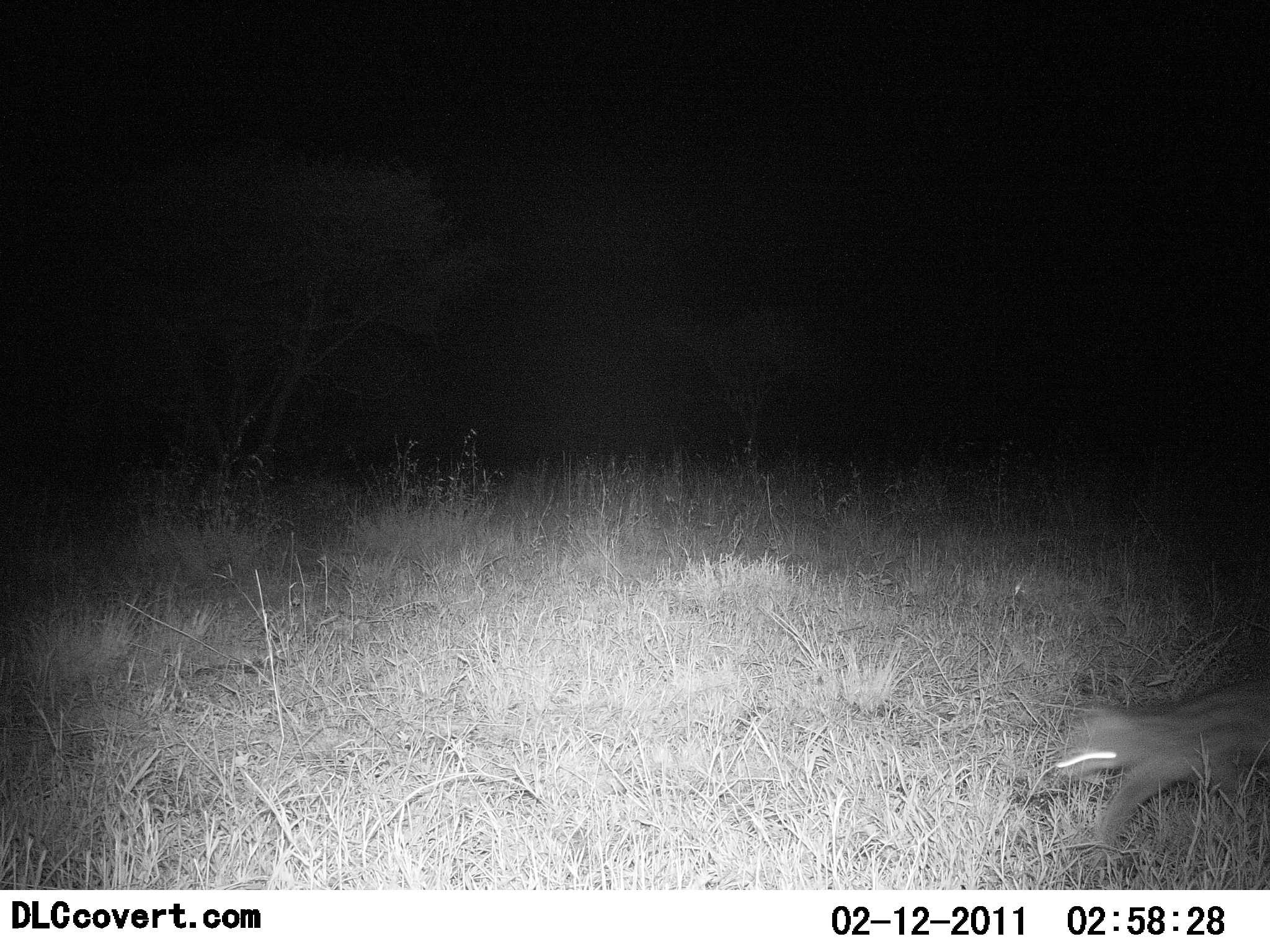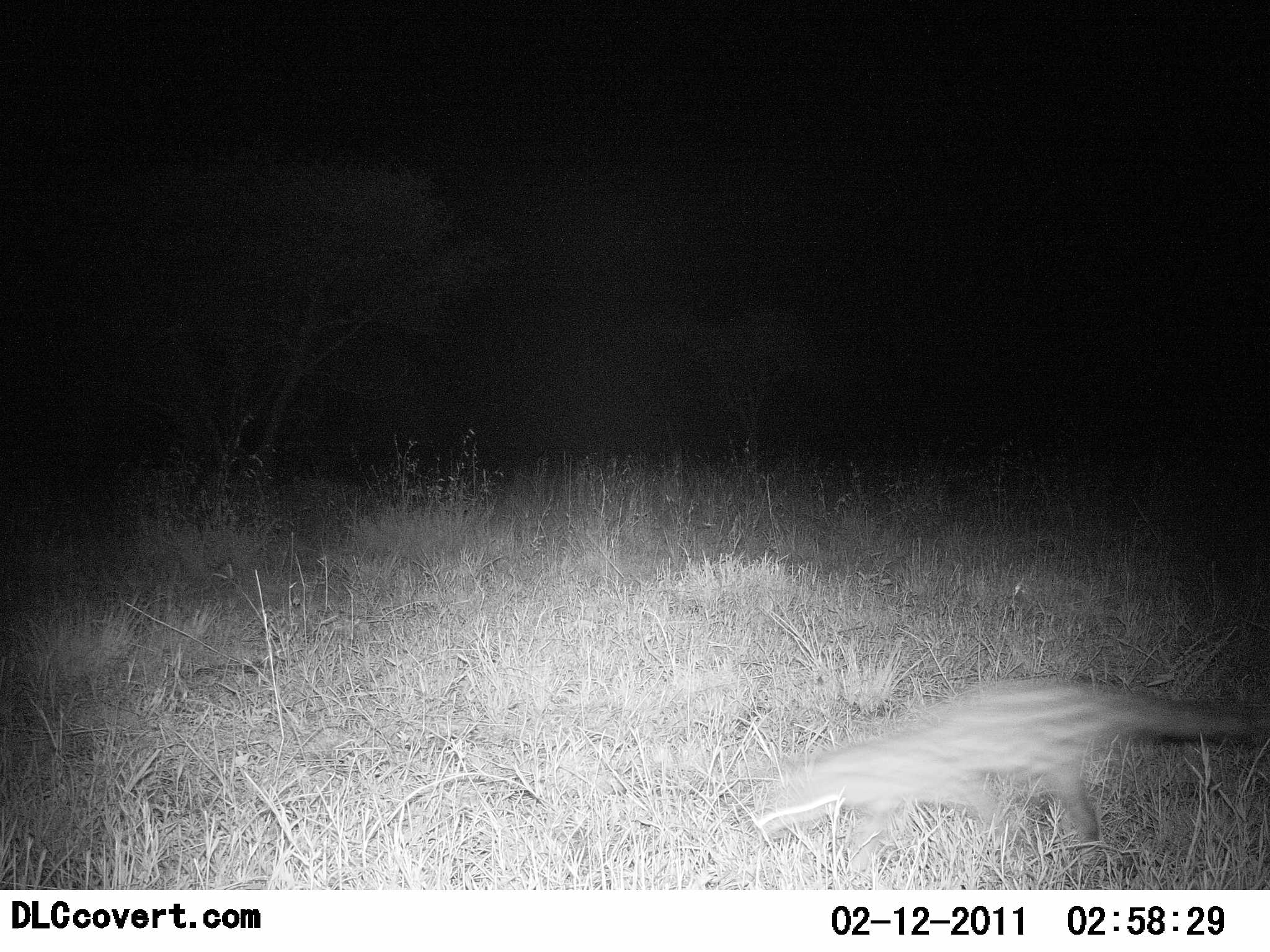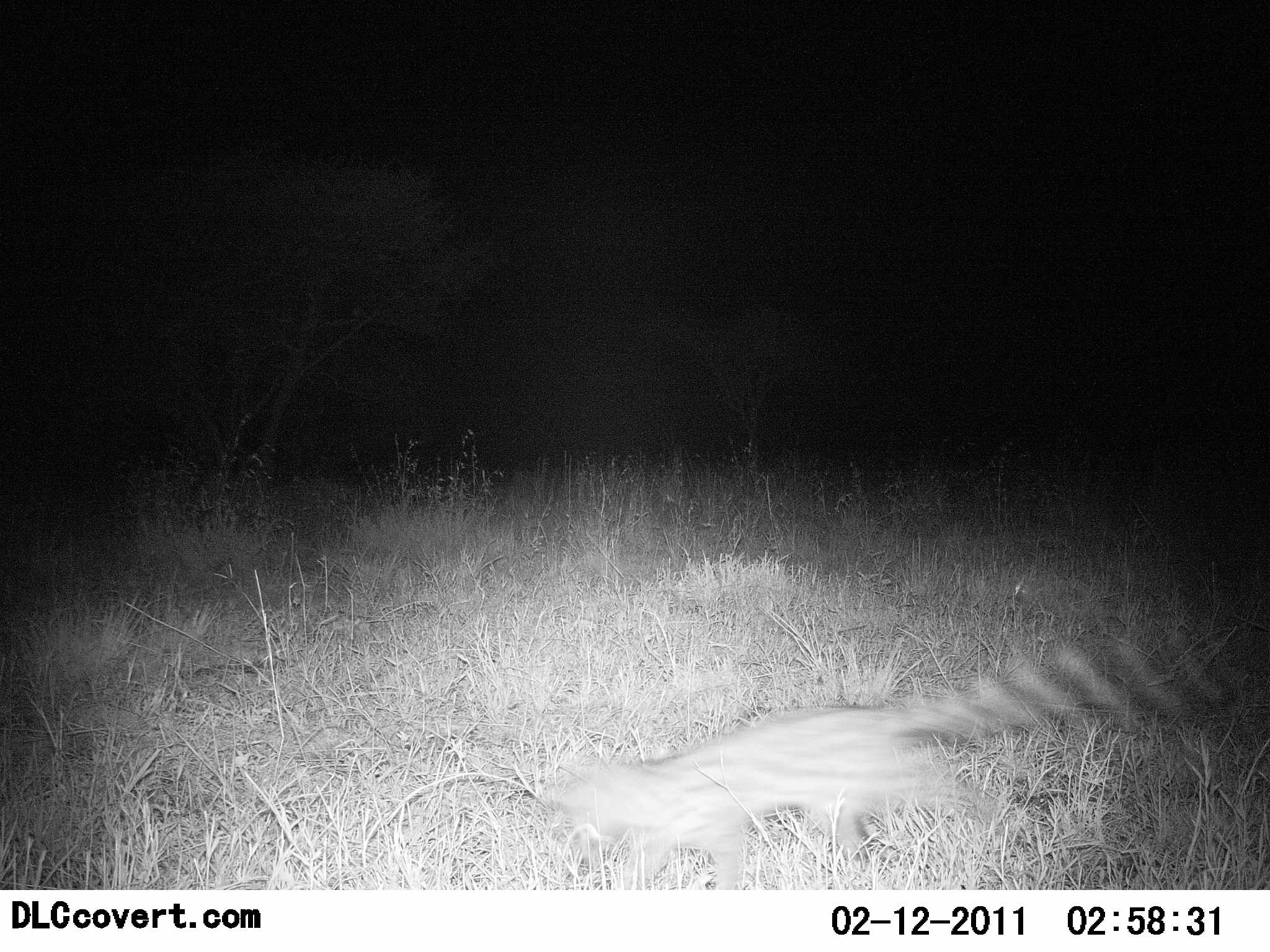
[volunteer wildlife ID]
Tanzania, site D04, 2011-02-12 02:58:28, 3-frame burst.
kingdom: Animalia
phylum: Chordata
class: Mammalia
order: Carnivora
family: Viverridae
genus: Genetta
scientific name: Genetta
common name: genet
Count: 1.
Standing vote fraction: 0%.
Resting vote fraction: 0%.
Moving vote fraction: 100%.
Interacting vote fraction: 0%.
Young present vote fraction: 0%.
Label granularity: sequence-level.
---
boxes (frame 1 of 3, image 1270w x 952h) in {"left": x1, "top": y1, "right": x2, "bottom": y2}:
animal: {"left": 1055, "top": 680, "right": 1270, "bottom": 871}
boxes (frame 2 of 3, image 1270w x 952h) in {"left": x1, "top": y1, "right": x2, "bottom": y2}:
animal: {"left": 758, "top": 680, "right": 1270, "bottom": 872}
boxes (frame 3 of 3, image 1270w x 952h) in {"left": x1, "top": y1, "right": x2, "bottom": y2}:
animal: {"left": 556, "top": 633, "right": 1176, "bottom": 889}